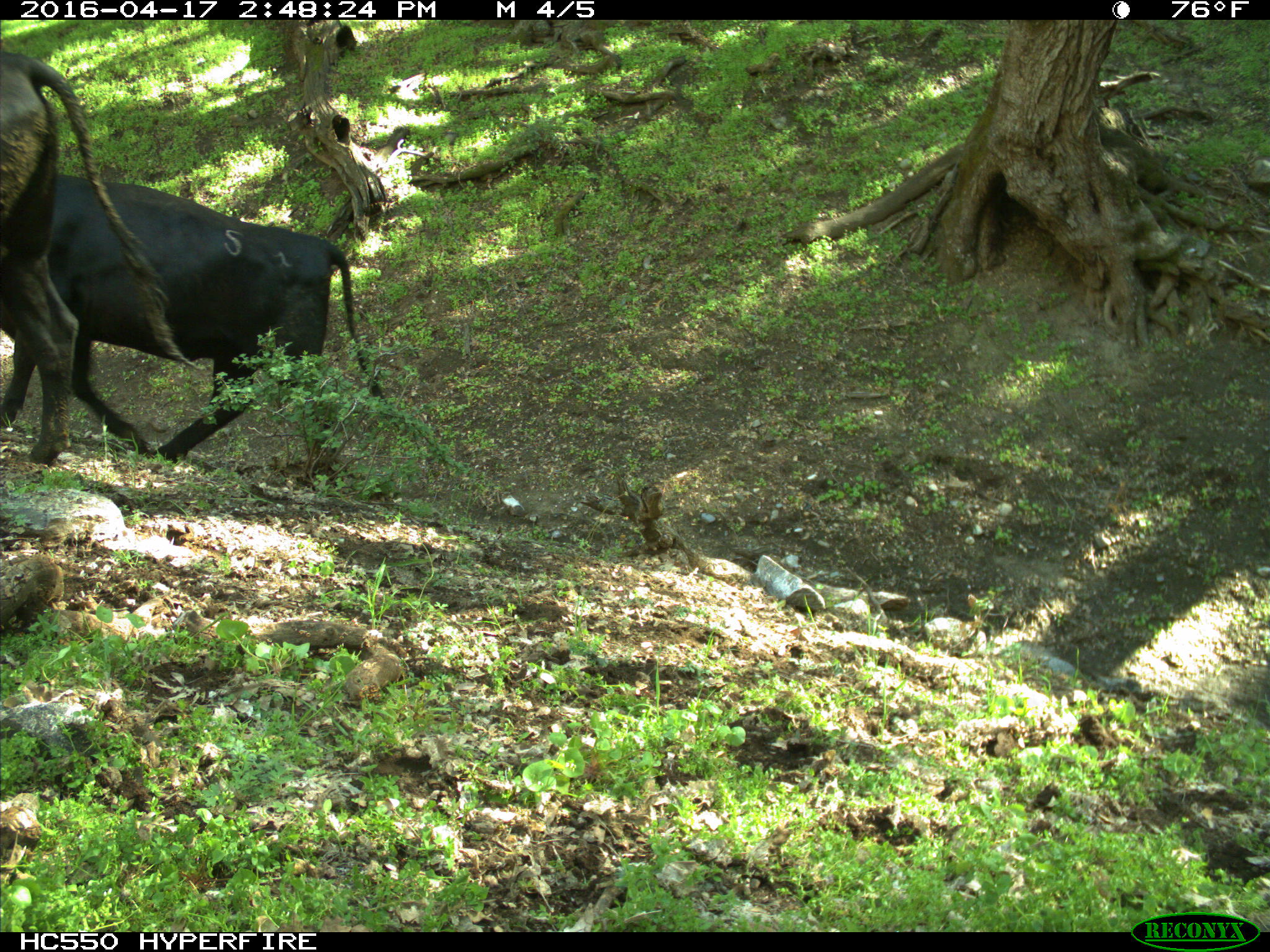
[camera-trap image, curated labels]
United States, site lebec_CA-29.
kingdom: Animalia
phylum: Chordata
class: Mammalia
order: Artiodactyla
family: Bovidae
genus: Bos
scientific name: Bos taurus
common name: domestic cow